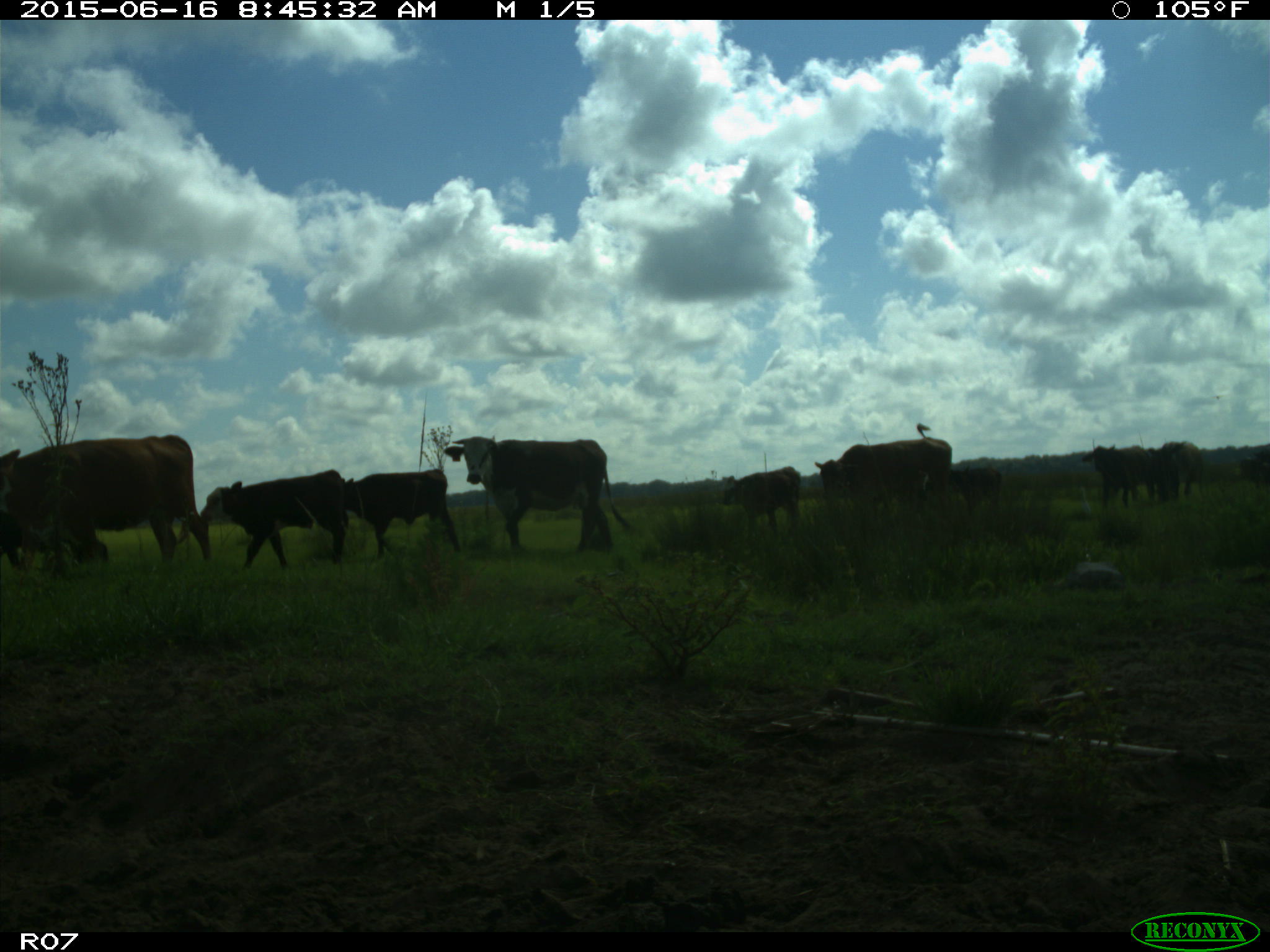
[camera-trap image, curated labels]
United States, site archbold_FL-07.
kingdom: Animalia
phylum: Chordata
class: Mammalia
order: Artiodactyla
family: Bovidae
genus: Bos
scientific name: Bos taurus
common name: domestic cow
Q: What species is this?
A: Bos taurus (domestic cow).